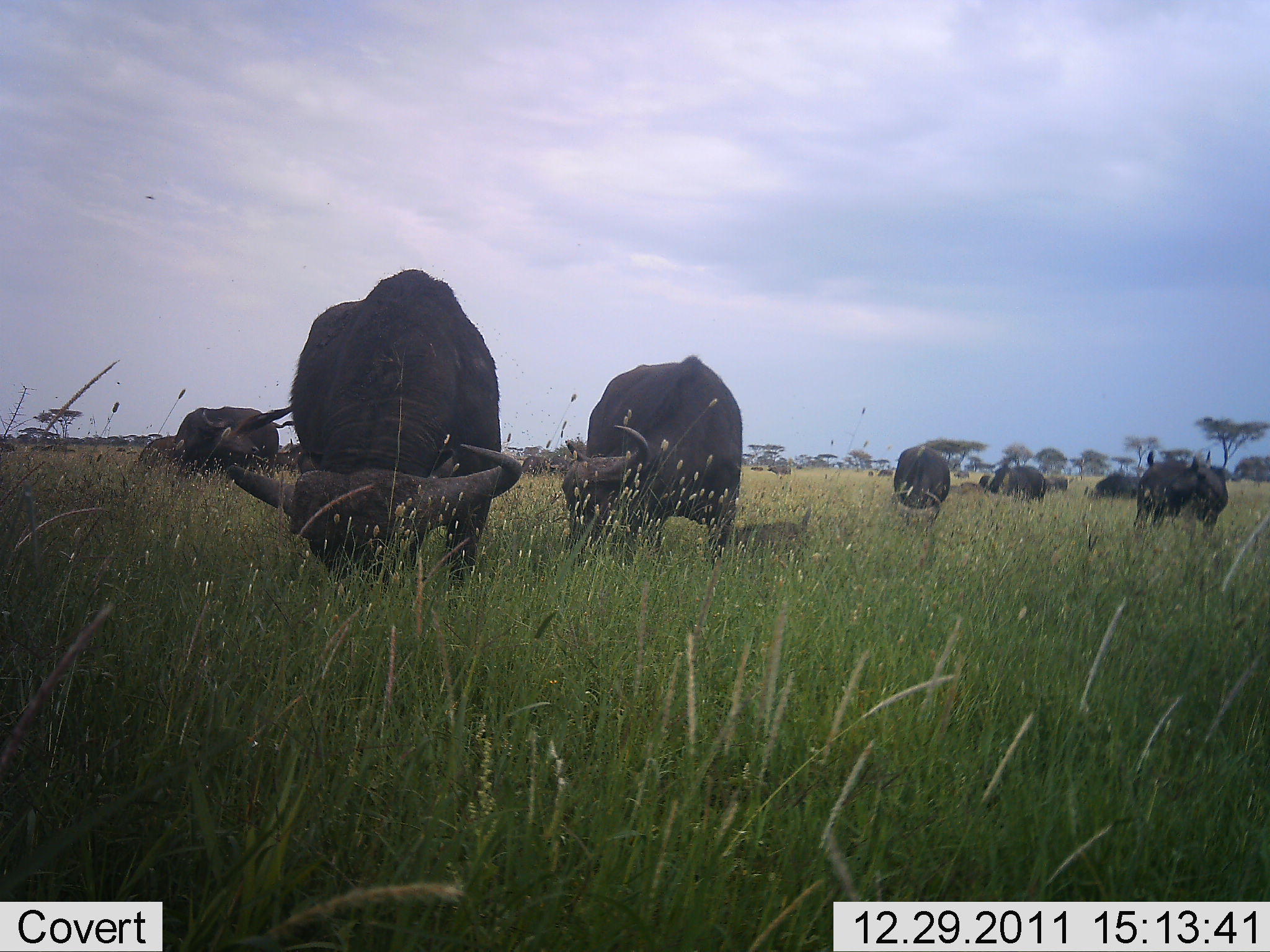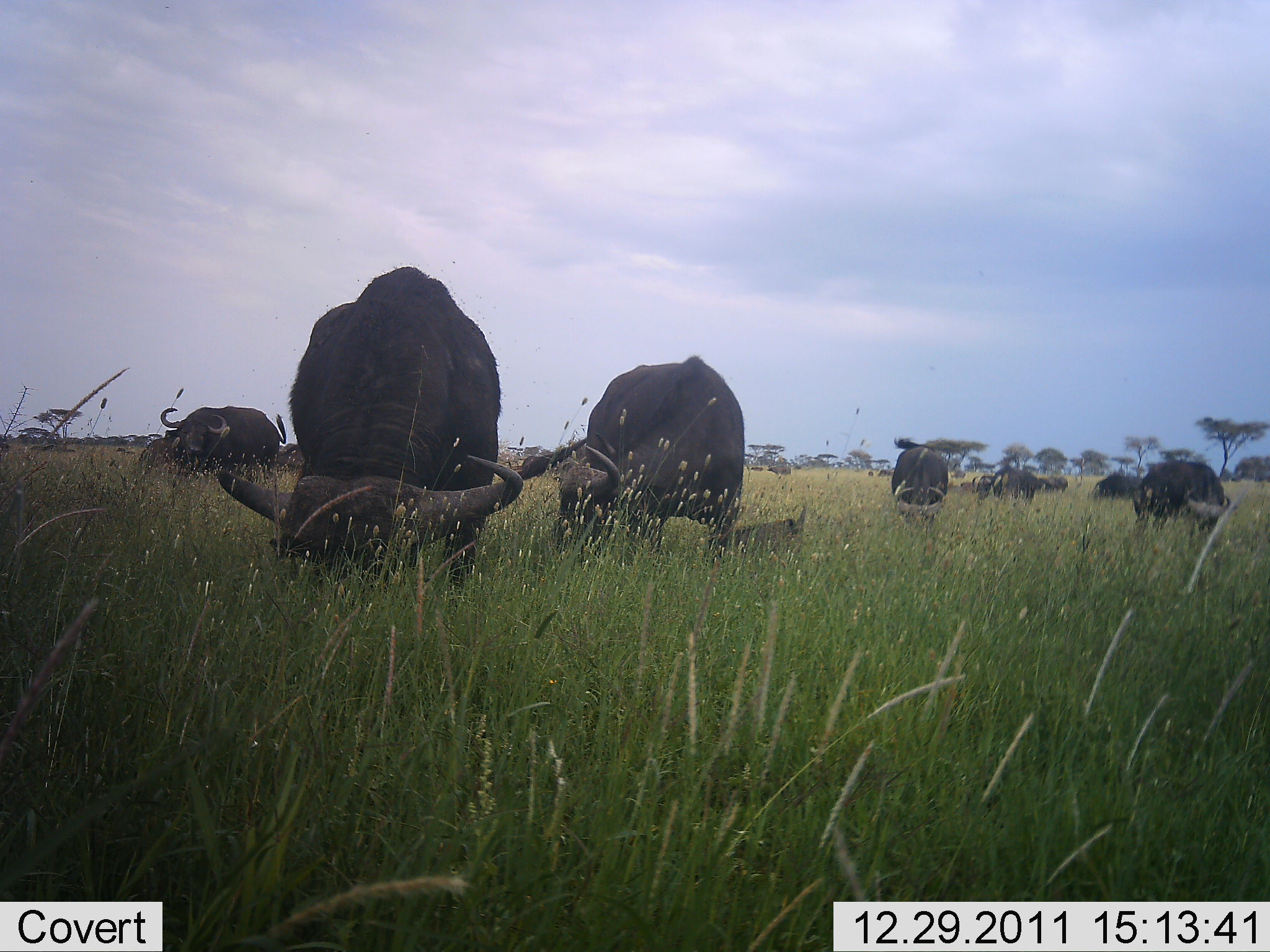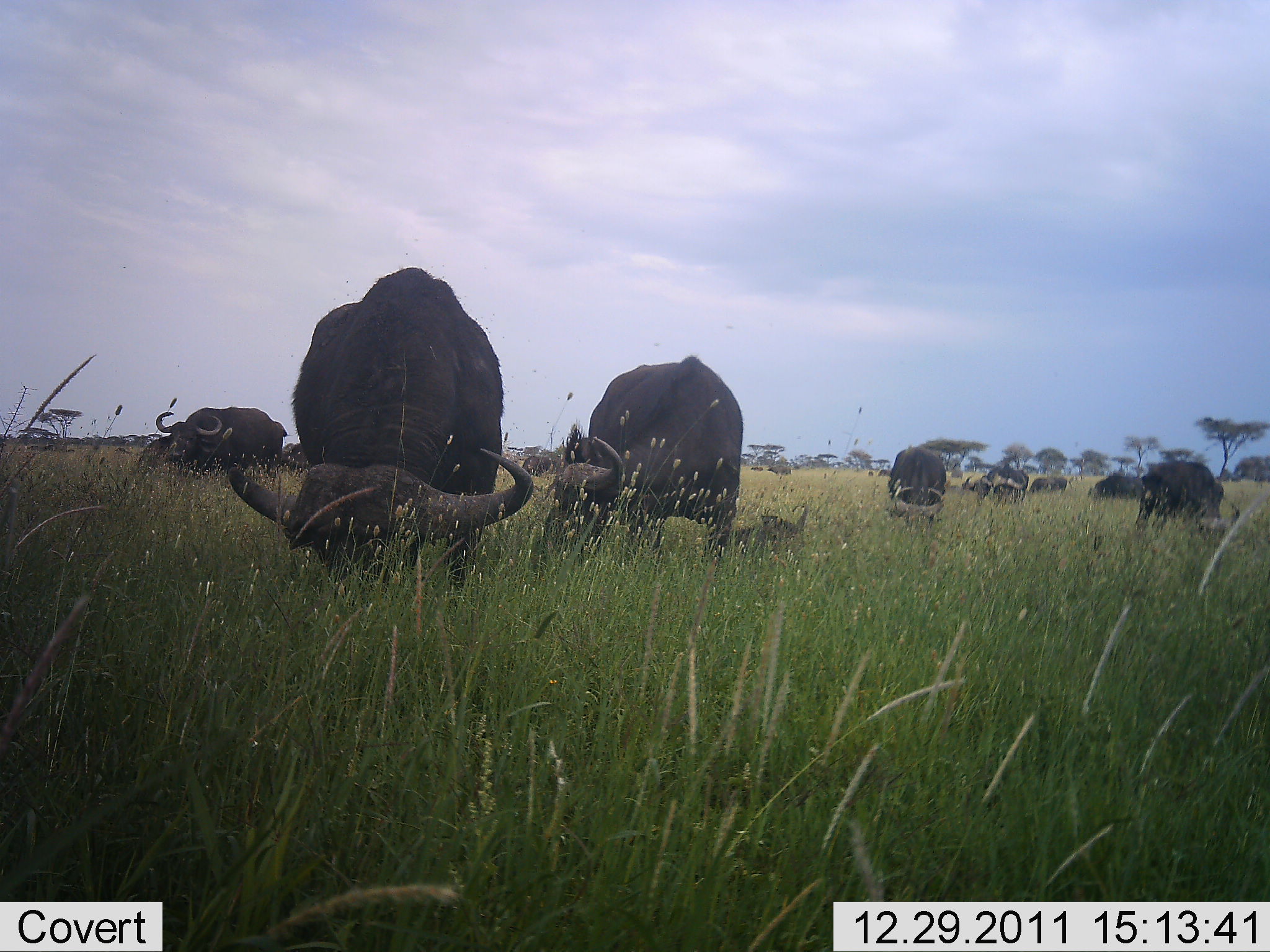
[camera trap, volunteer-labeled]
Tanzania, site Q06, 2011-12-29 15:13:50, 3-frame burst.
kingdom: Animalia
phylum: Chordata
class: Mammalia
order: Artiodactyla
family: Bovidae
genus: Syncerus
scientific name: Syncerus caffer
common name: cape buffalo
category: buffalo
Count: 9.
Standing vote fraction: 20%.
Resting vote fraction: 7%.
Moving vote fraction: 7%.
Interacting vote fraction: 0%.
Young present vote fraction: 33%.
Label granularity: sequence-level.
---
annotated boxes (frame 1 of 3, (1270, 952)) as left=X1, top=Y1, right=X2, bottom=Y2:
animal: left=219, top=267, right=522, bottom=591; left=559, top=352, right=744, bottom=570; left=166, top=404, right=295, bottom=476; left=1129, top=456, right=1230, bottom=541; left=1146, top=450, right=1212, bottom=517; left=891, top=443, right=953, bottom=510; left=125, top=433, right=180, bottom=480; left=984, top=465, right=1048, bottom=505; left=1090, top=472, right=1141, bottom=499; left=274, top=436, right=307, bottom=470; left=1049, top=476, right=1069, bottom=494; left=979, top=474, right=992, bottom=488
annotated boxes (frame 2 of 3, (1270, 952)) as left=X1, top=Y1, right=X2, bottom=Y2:
animal: left=215, top=262, right=525, bottom=592; left=518, top=355, right=746, bottom=559; left=156, top=406, right=290, bottom=472; left=1132, top=459, right=1230, bottom=537; left=890, top=446, right=952, bottom=532; left=133, top=437, right=185, bottom=471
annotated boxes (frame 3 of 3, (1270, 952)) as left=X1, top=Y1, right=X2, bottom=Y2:
animal: left=230, top=263, right=530, bottom=608; left=532, top=352, right=745, bottom=576; left=155, top=405, right=288, bottom=485; left=1135, top=460, right=1225, bottom=533; left=887, top=445, right=947, bottom=537; left=135, top=435, right=174, bottom=474; left=521, top=454, right=565, bottom=476